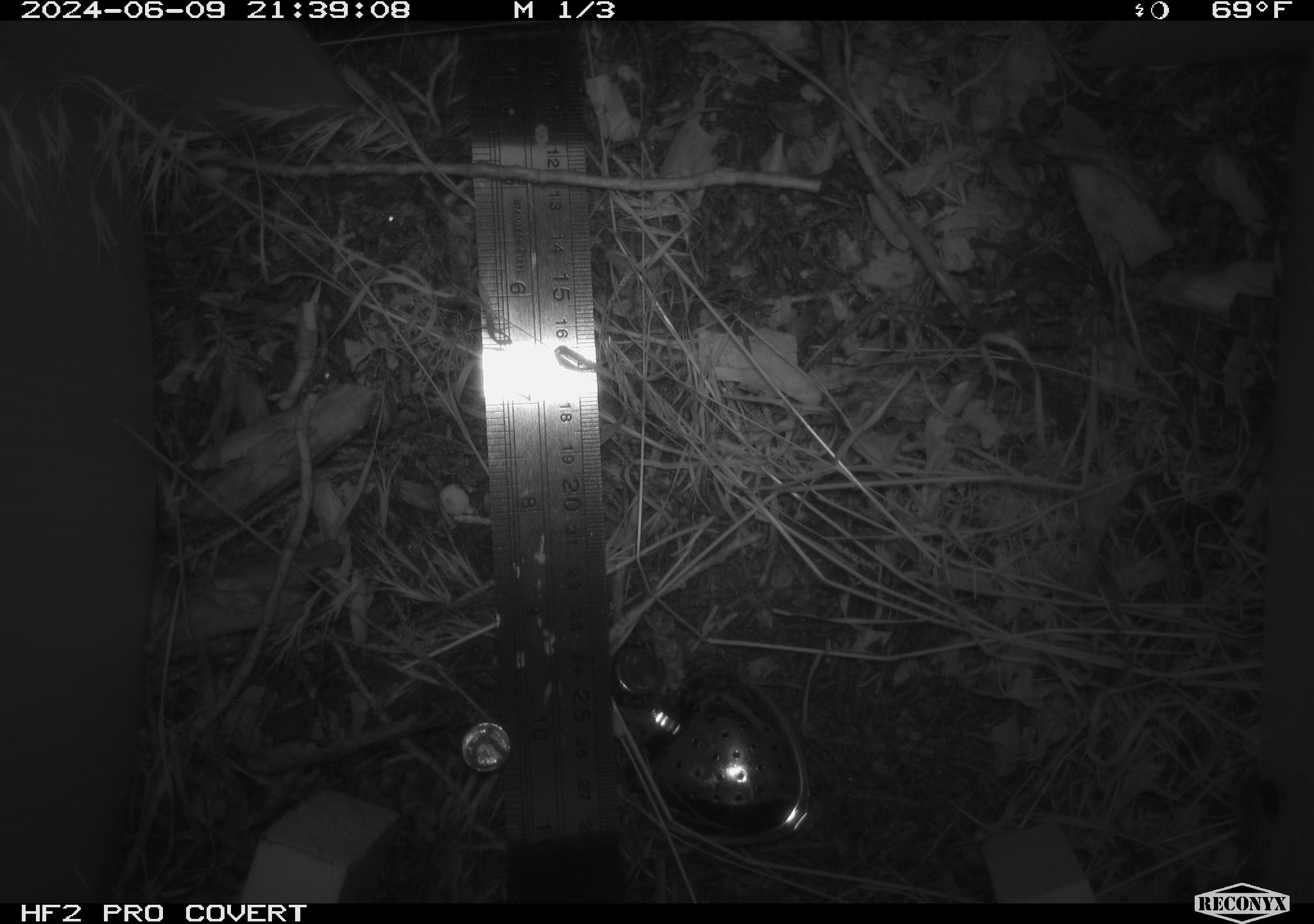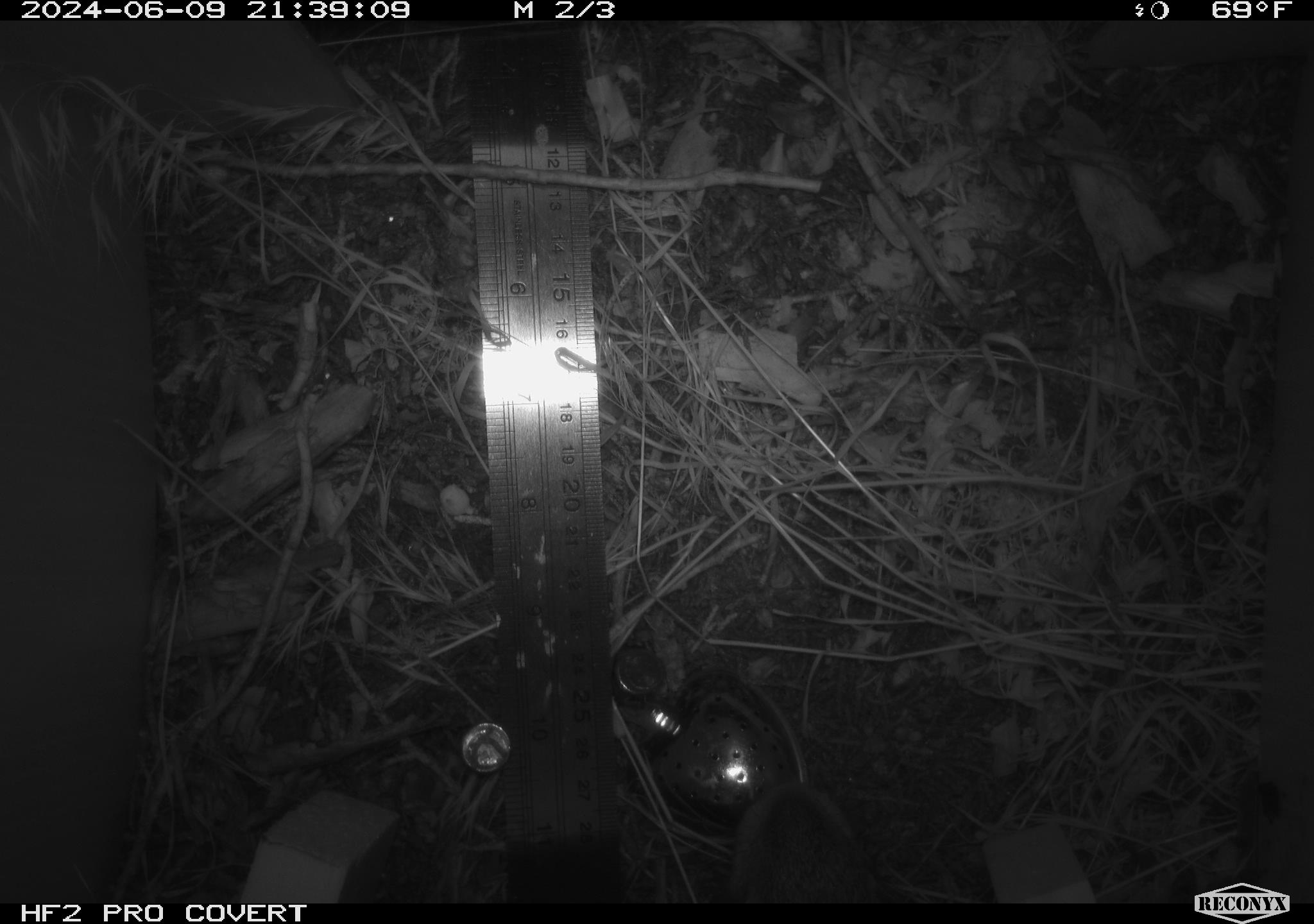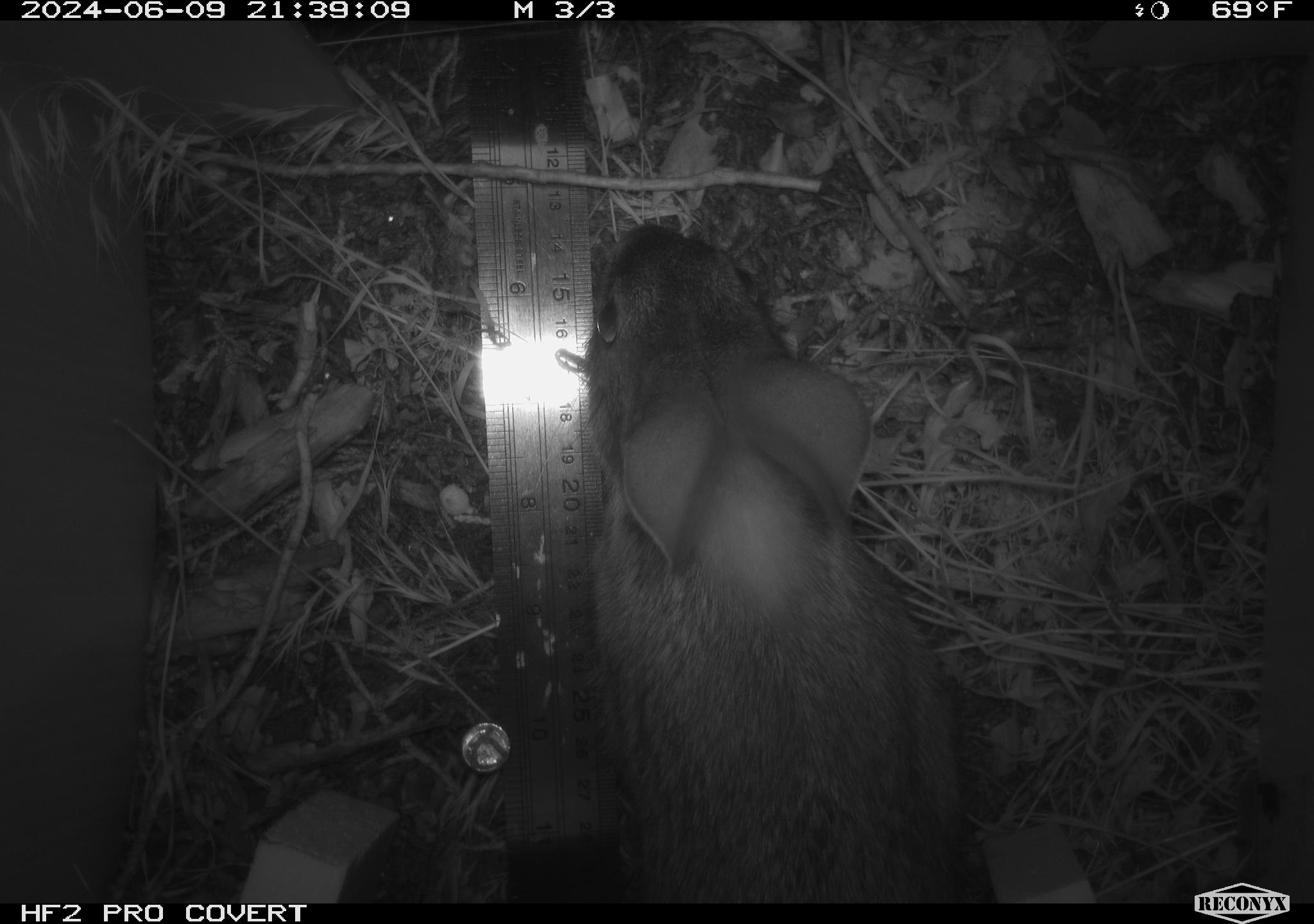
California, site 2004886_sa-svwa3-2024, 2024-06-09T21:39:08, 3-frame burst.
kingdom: Animalia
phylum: Chordata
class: Mammalia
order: Lagomorpha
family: Leporidae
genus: Sylvilagus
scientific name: Sylvilagus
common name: cottontail rabbits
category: sylvilagus species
Sylvilagus species (cottontail rabbits) (Sylvilagus).